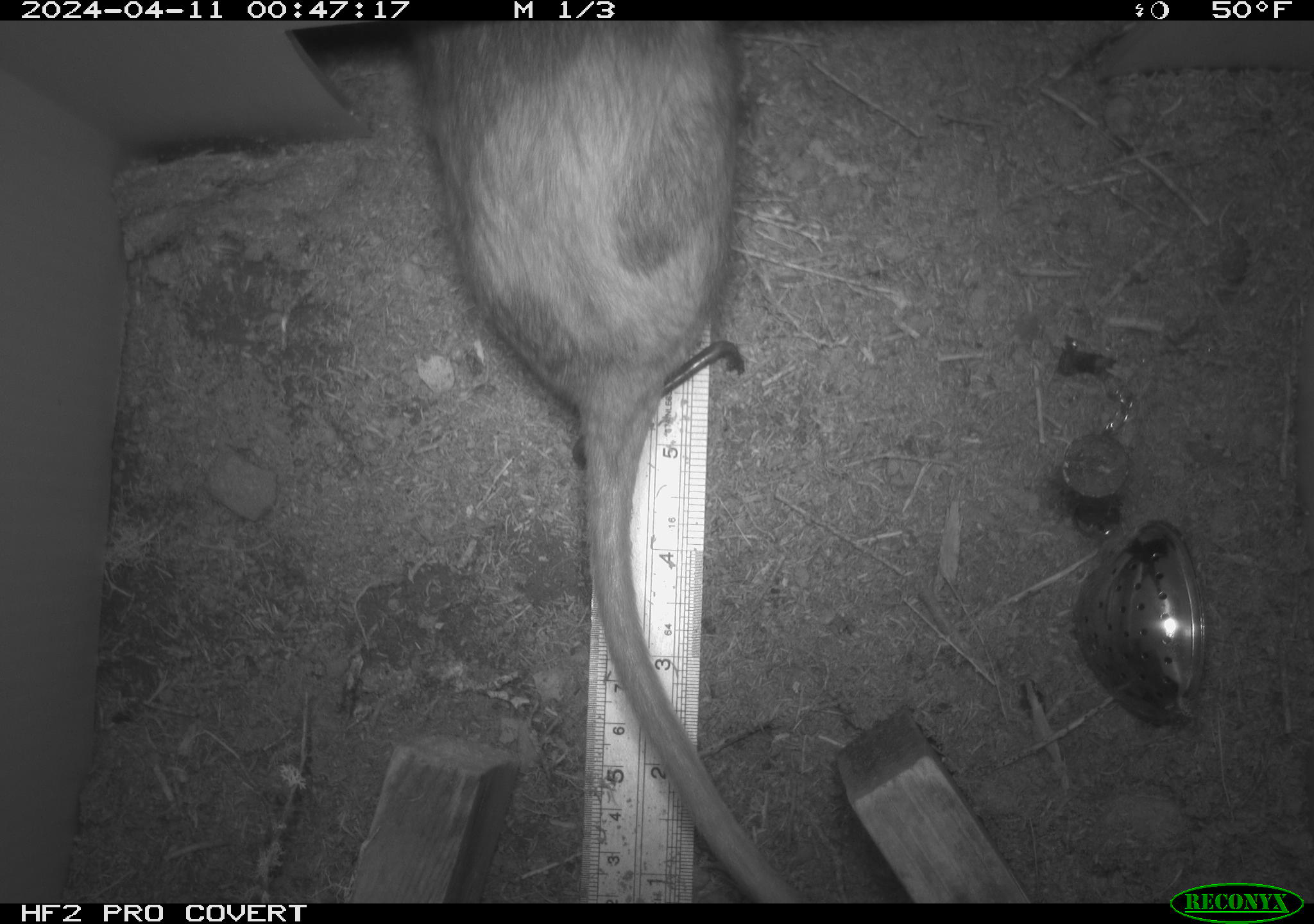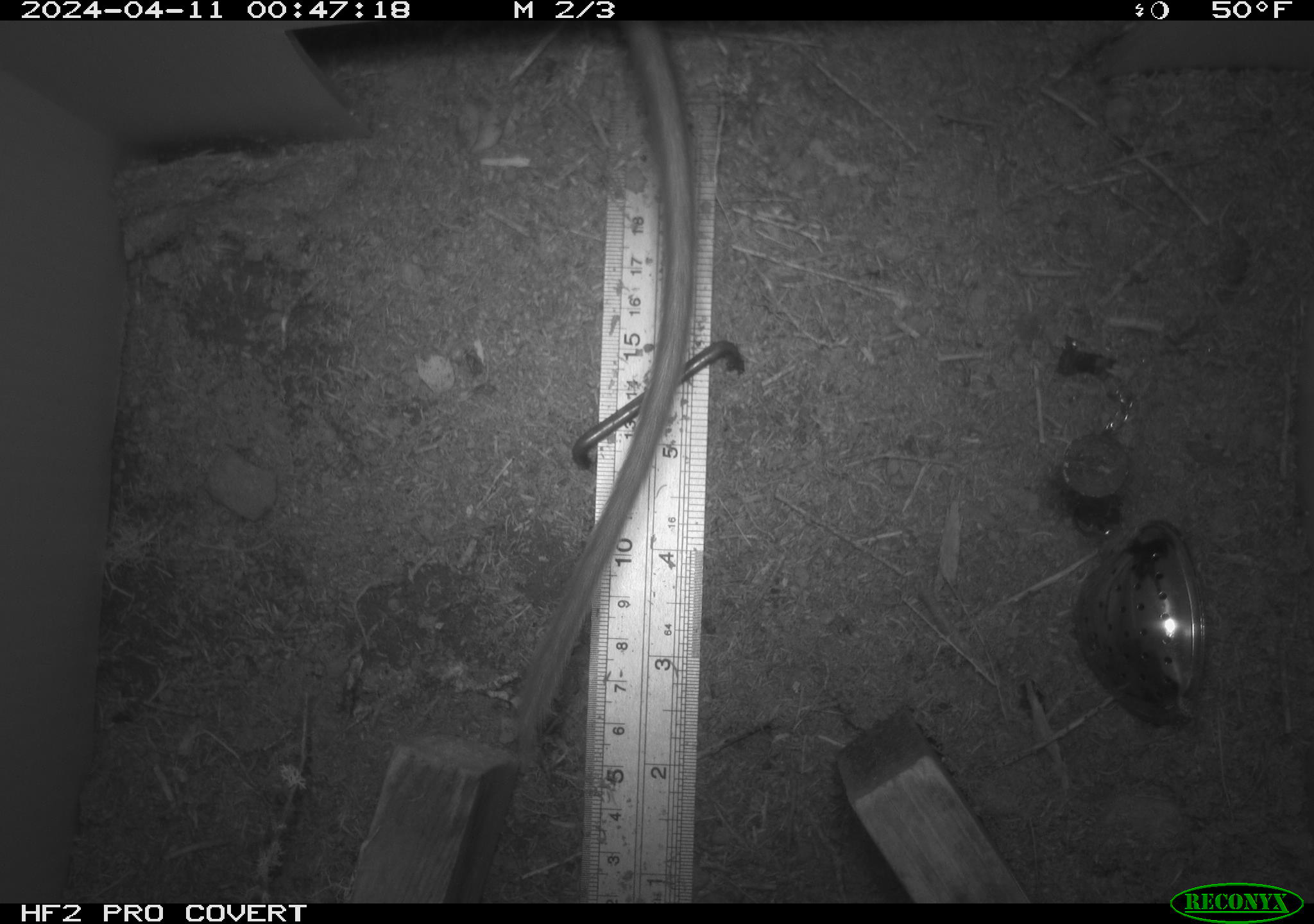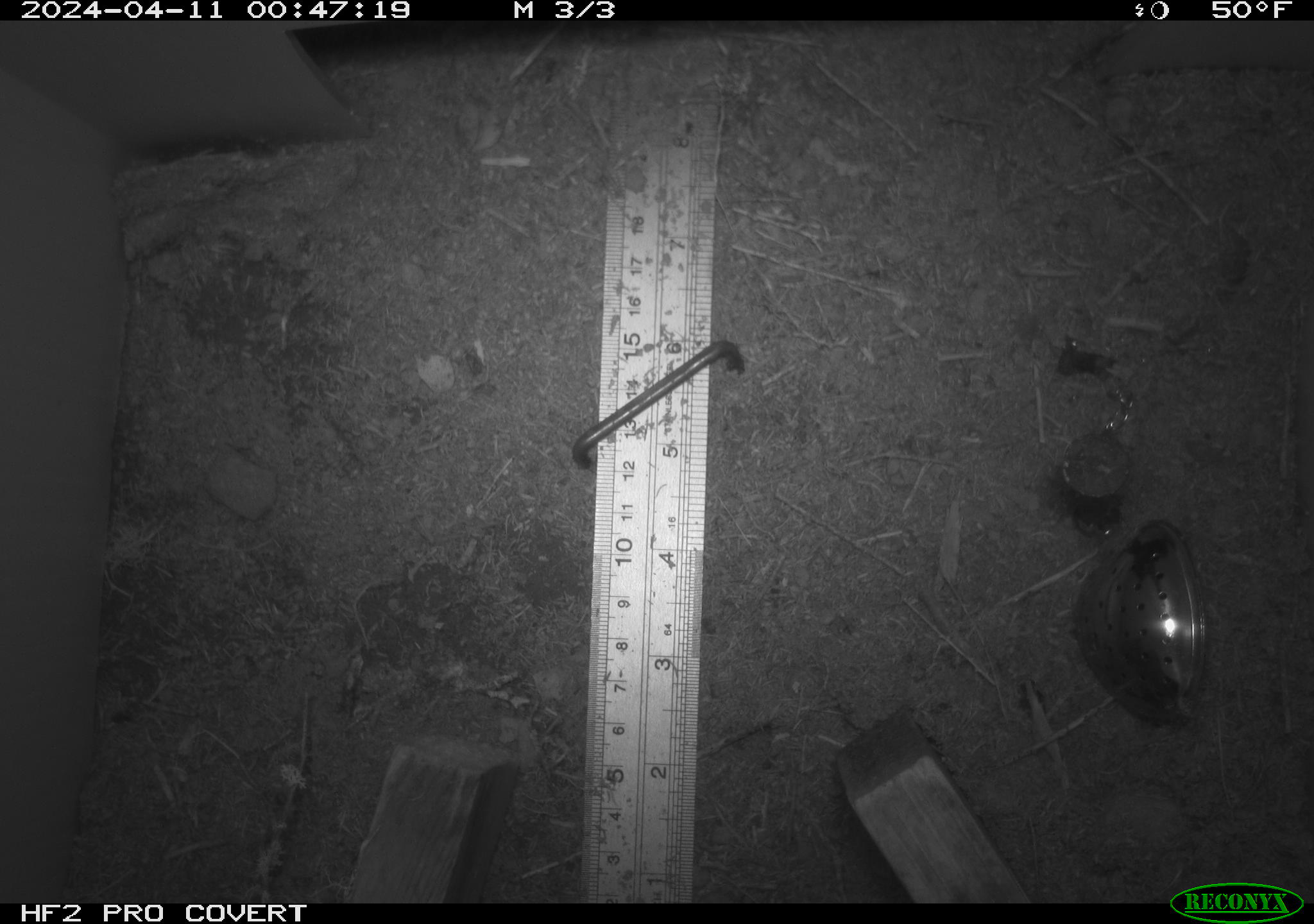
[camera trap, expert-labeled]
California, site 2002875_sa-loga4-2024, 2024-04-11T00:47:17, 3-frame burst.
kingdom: Animalia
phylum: Chordata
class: Mammalia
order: Rodentia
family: Cricetidae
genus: Neotoma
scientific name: Neotoma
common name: pack rat or woodrat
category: neotoma species